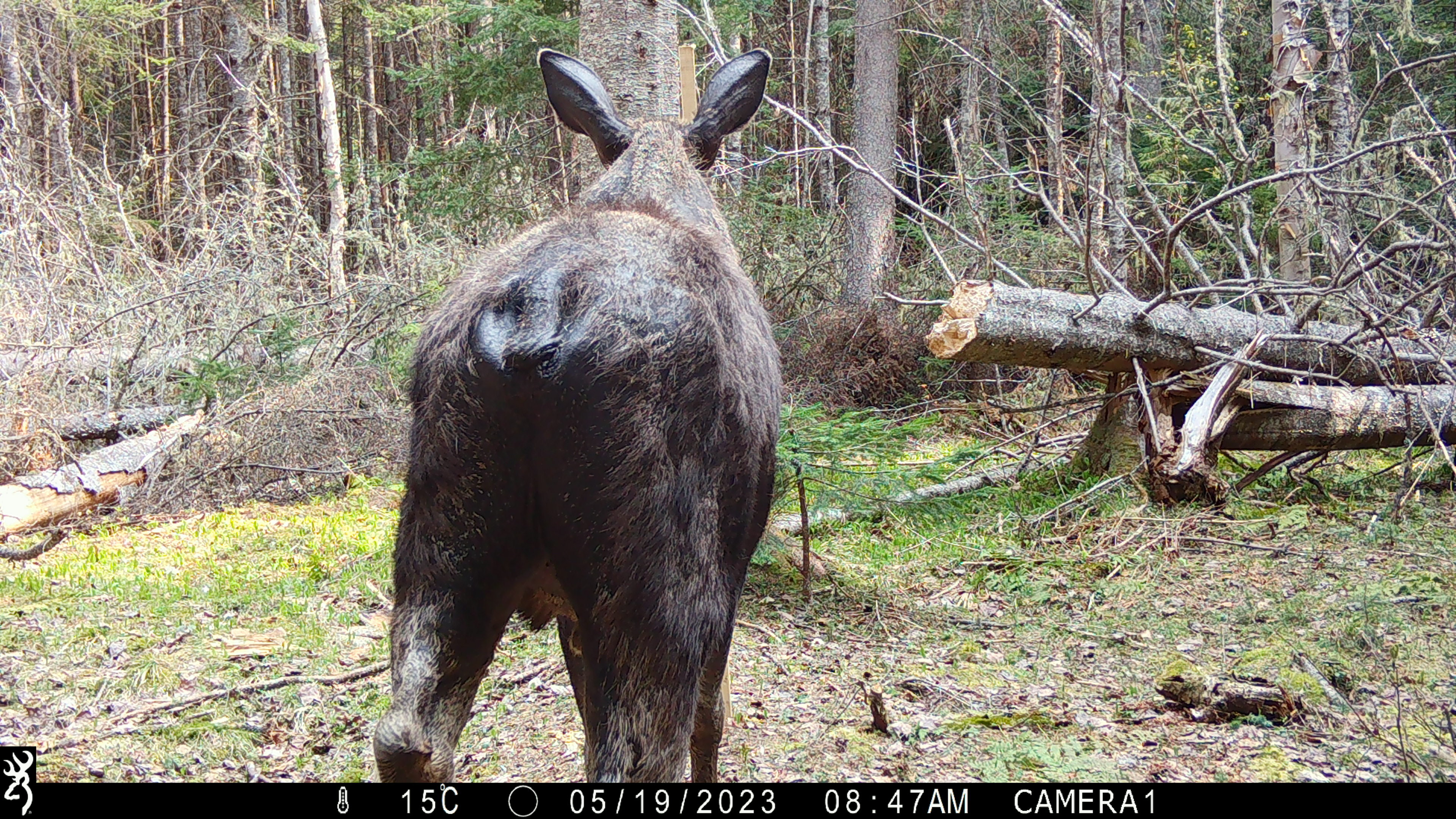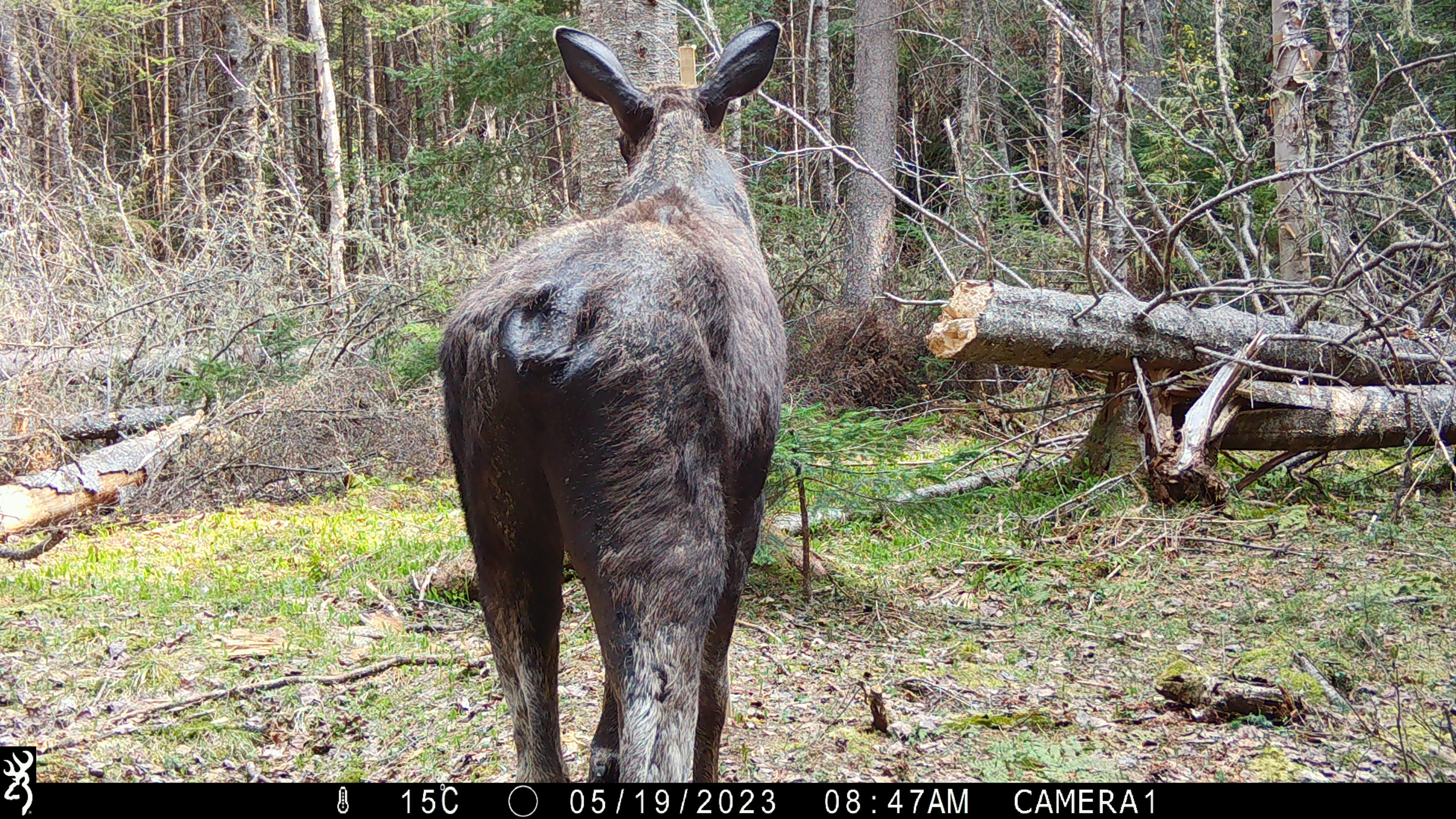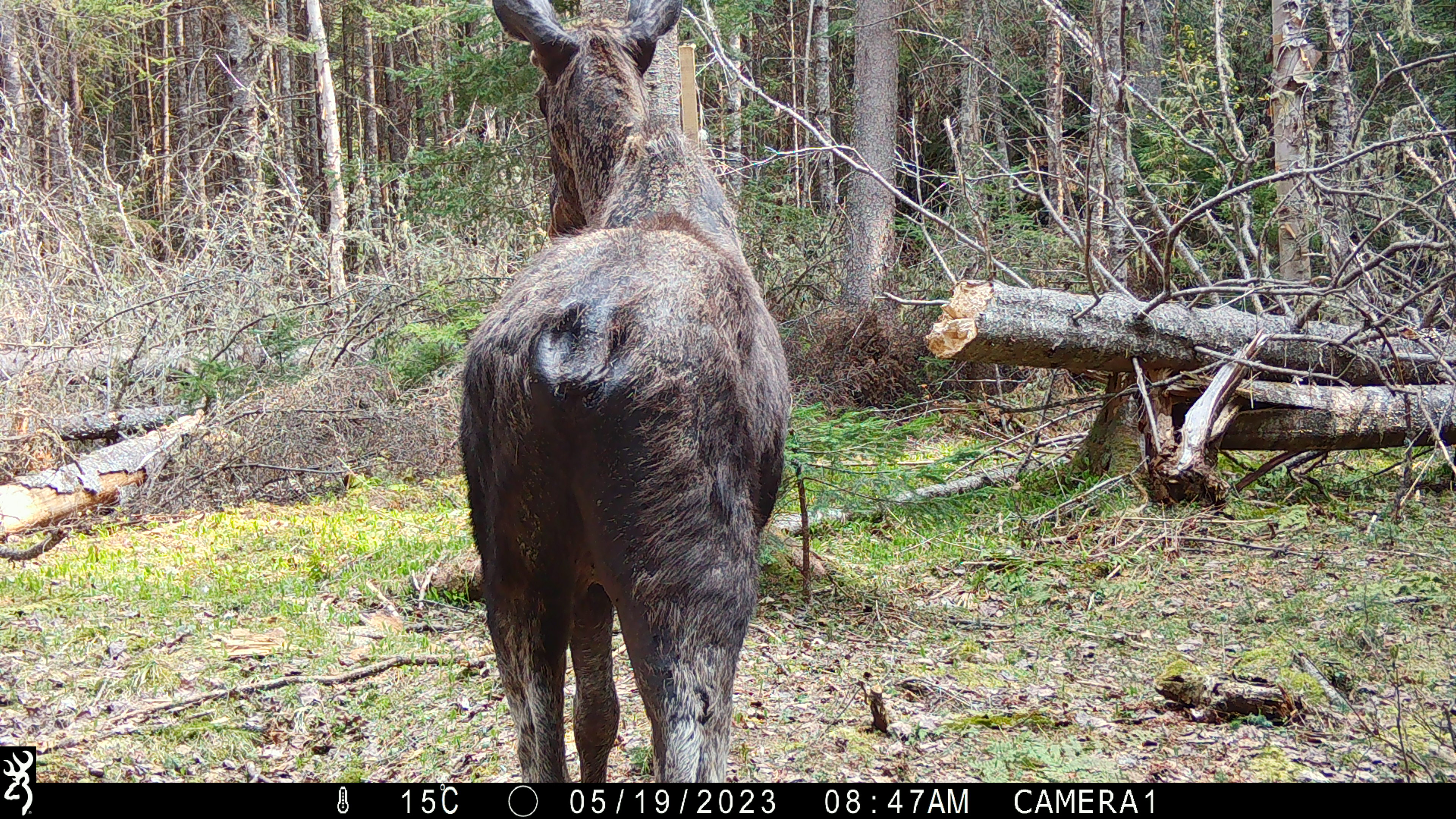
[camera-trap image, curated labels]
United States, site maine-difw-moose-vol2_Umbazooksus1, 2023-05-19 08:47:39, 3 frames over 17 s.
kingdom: Animalia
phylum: Chordata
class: Mammalia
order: Artiodactyla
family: Cervidae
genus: Alces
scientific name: Alces alces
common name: moose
Moose (Alces alces).